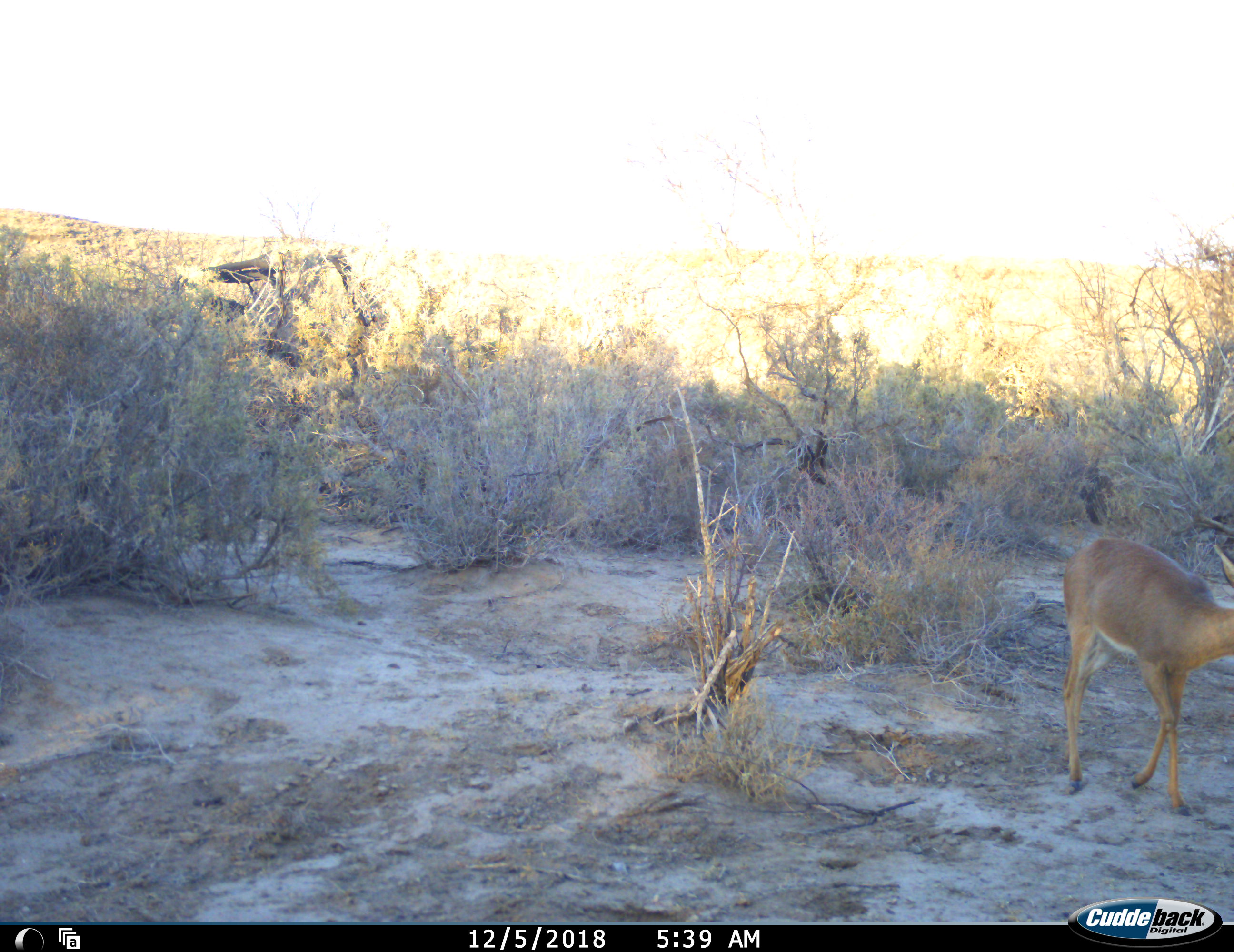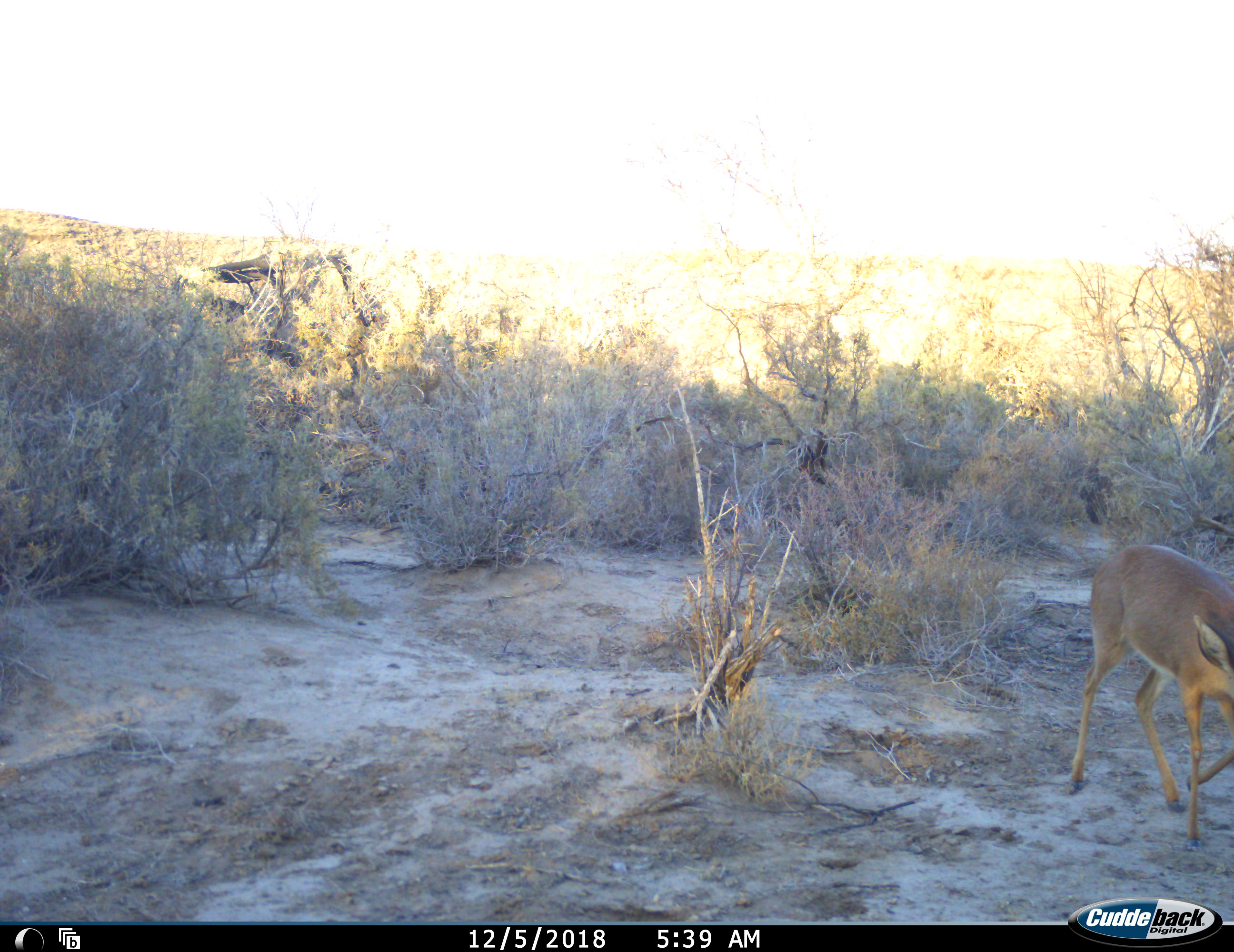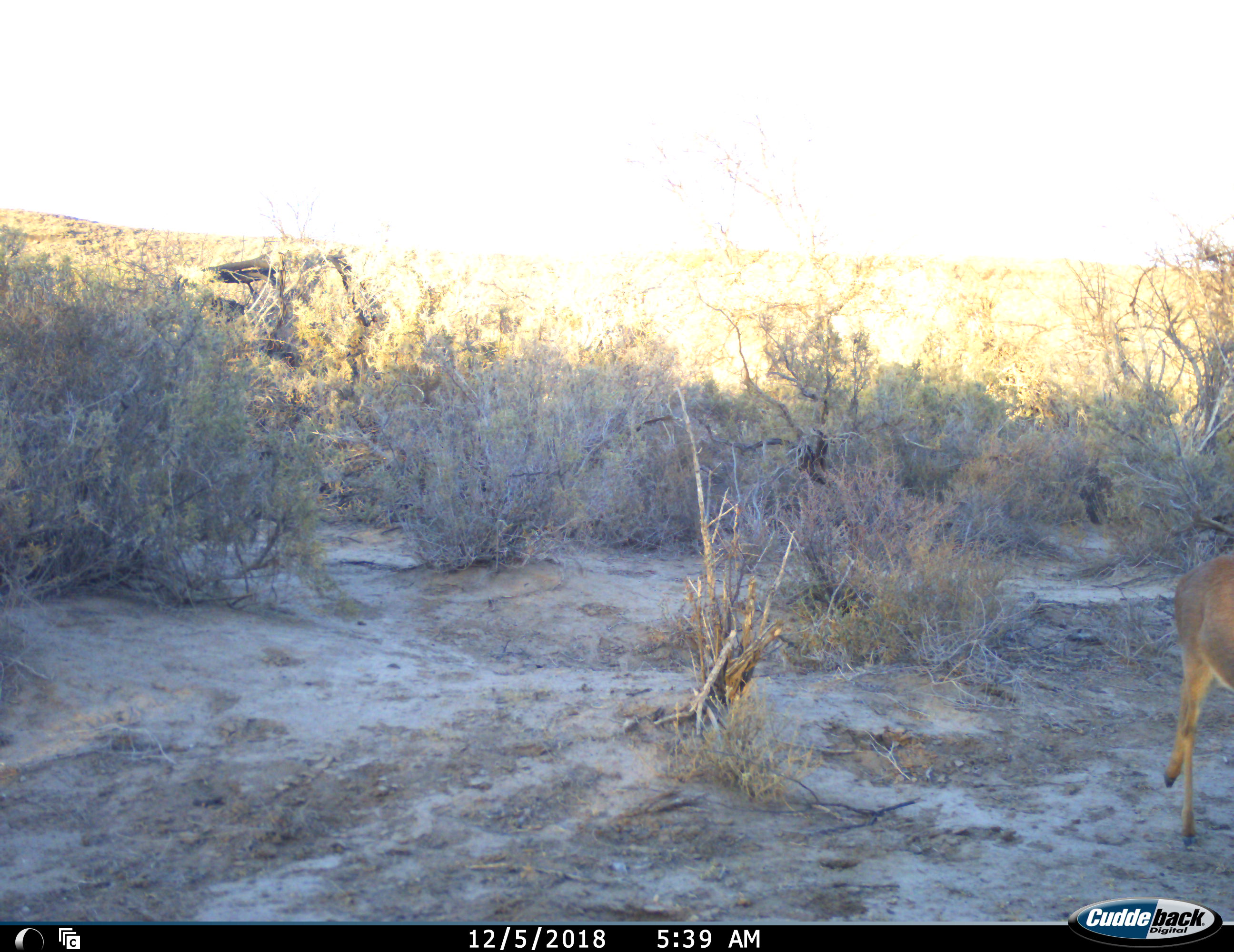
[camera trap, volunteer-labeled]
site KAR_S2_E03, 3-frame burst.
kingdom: Animalia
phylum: Chordata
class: Mammalia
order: Artiodactyla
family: Bovidae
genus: Raphicerus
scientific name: Raphicerus campestris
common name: steenbok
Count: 1.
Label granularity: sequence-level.